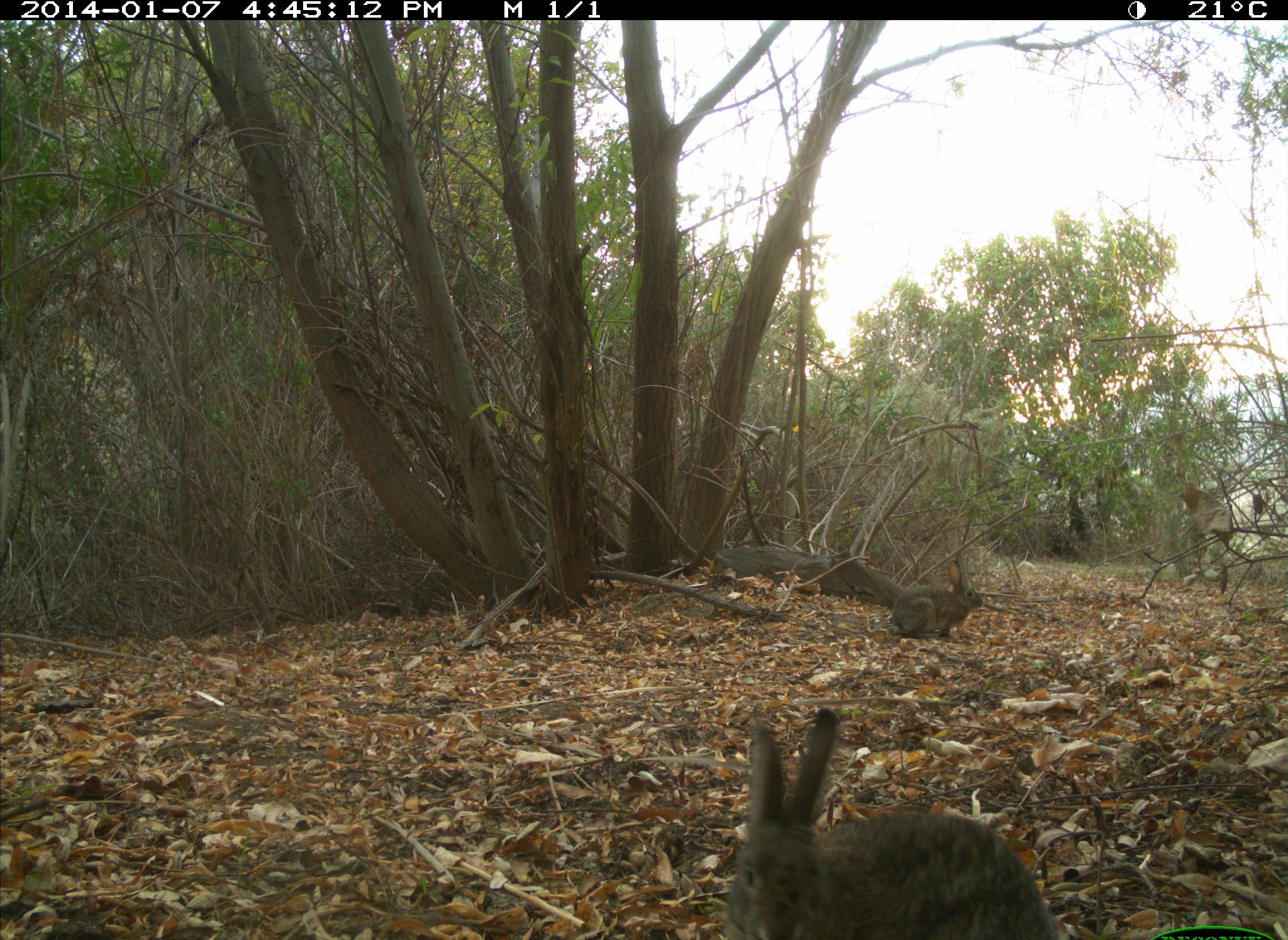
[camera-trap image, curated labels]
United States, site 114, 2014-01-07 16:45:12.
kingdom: Animalia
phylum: Chordata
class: Mammalia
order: Lagomorpha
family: Leporidae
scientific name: Leporidae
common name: rabbits and hares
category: rabbit